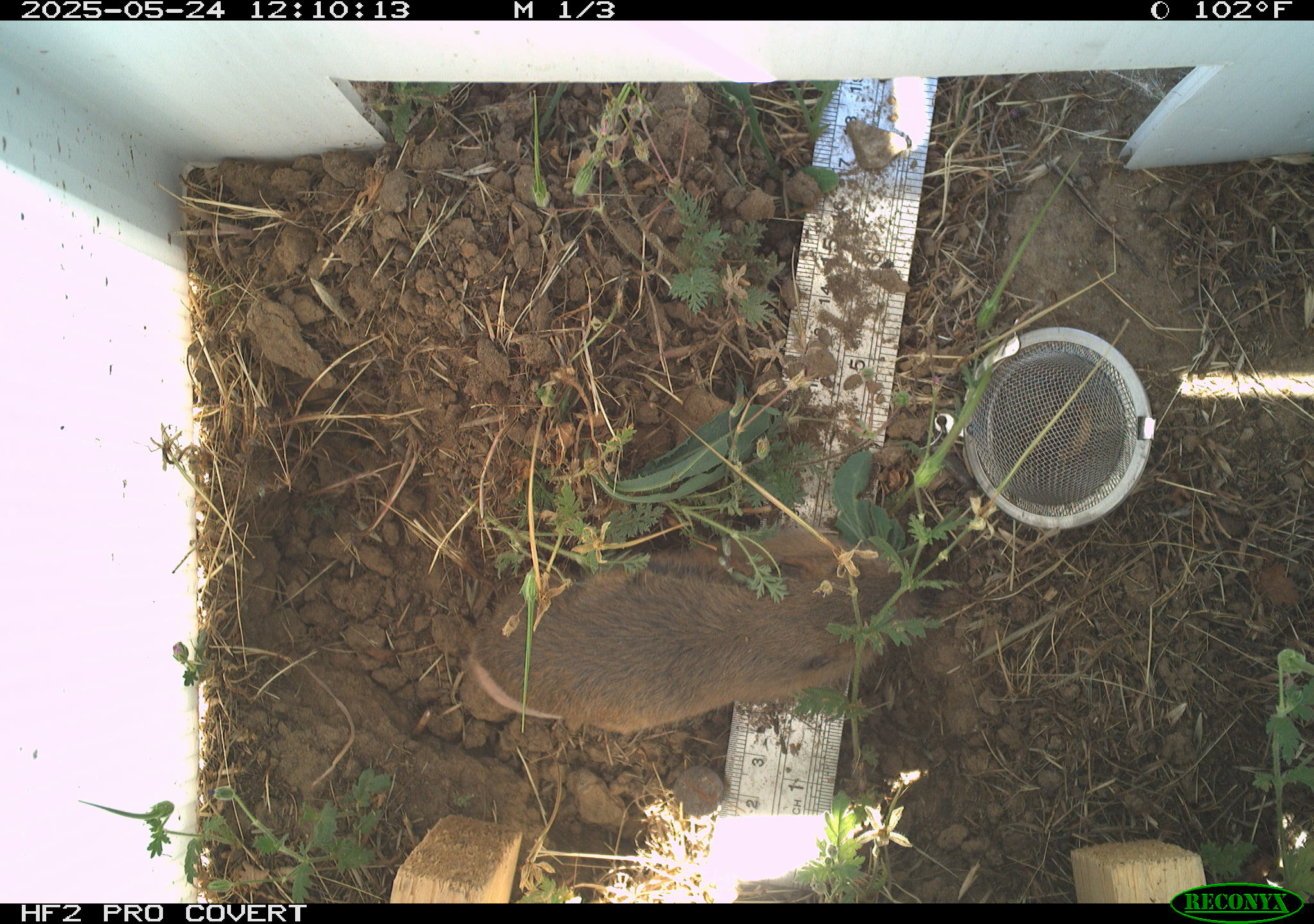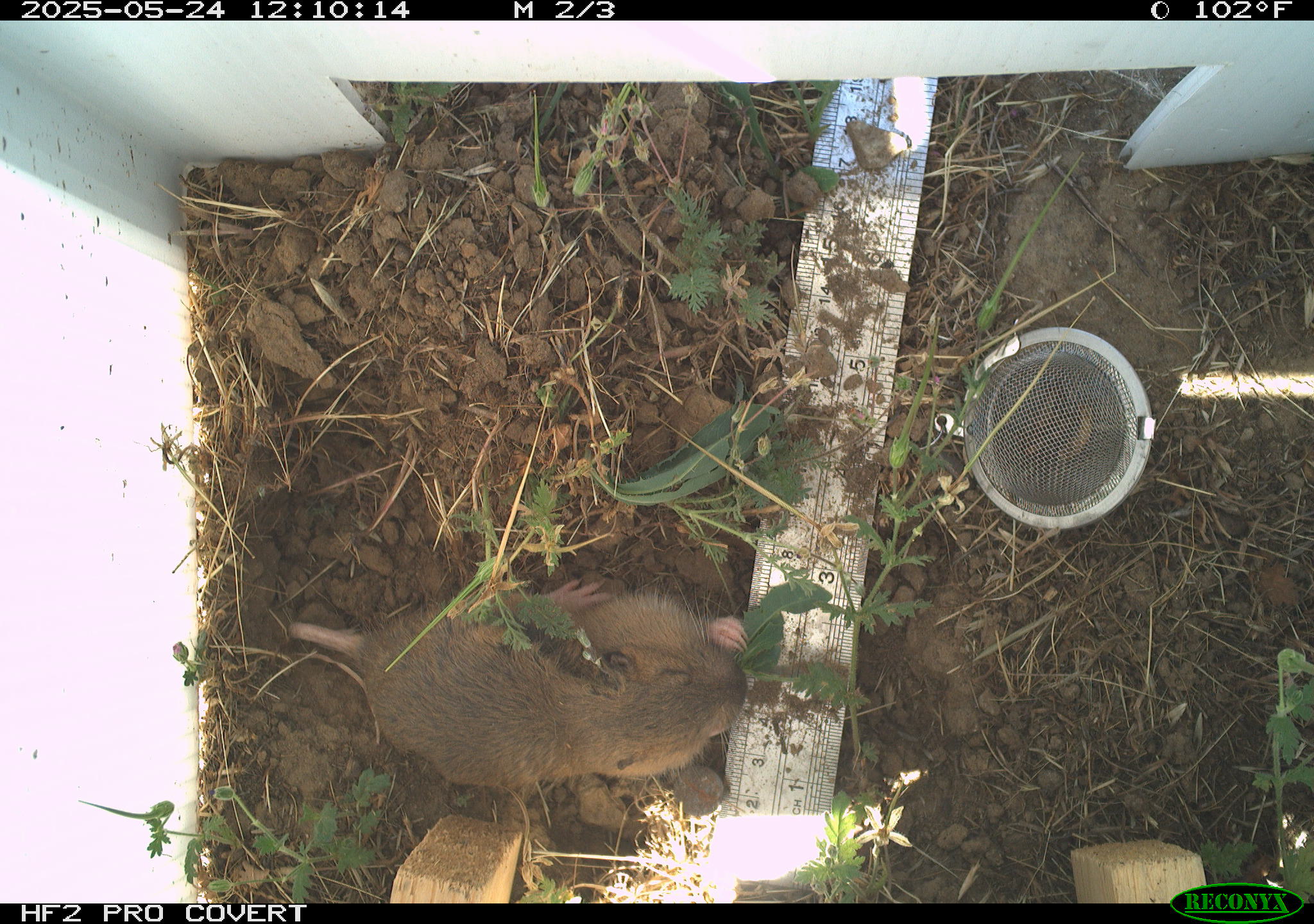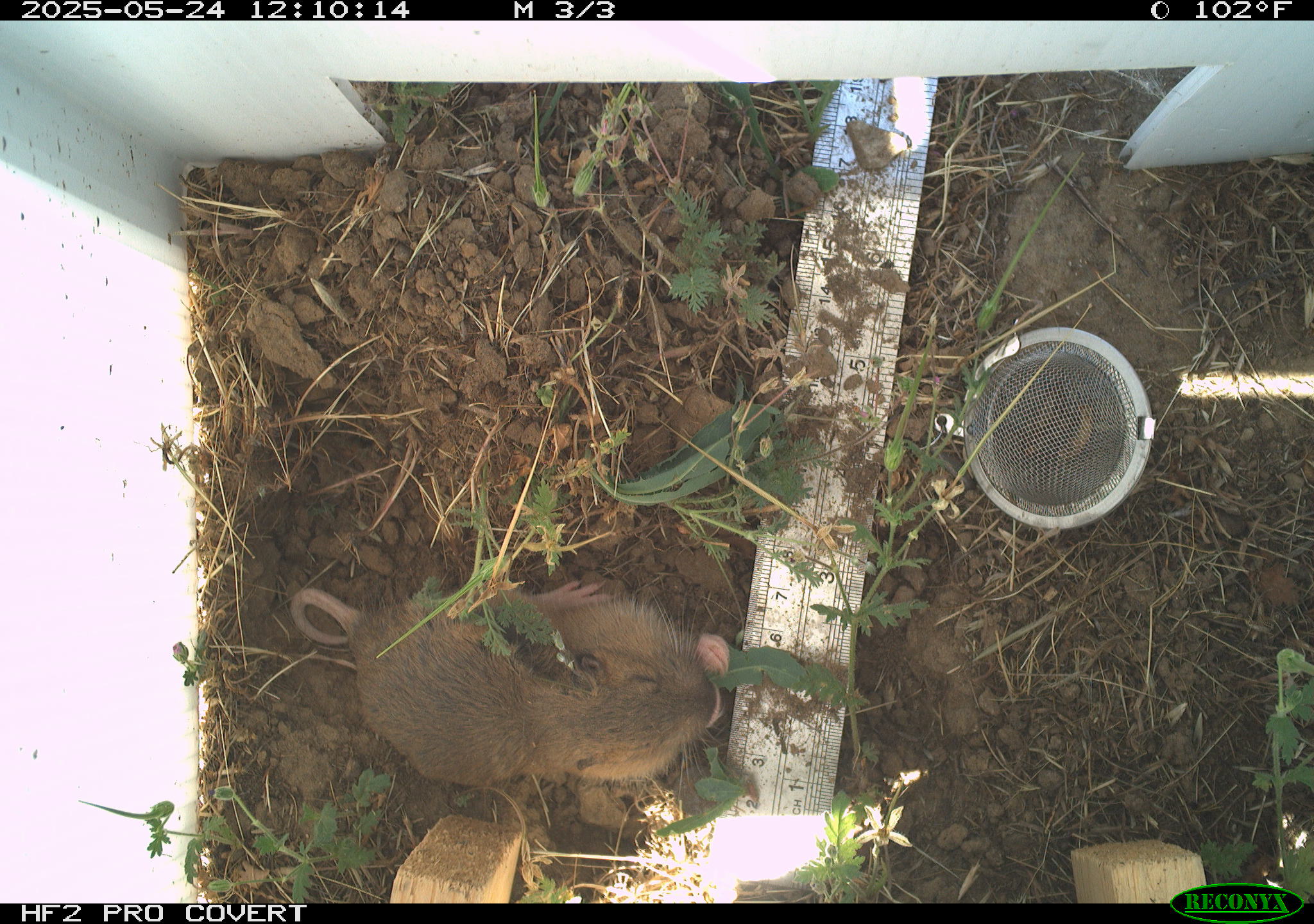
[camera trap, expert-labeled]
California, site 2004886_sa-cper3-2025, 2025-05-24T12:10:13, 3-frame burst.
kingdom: Animalia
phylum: Chordata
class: Mammalia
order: Rodentia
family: Cricetidae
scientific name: Arvicolinae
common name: voles, lemmings, and muskrats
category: arvicolinae subfamily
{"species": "arvicolinae subfamily (voles, lemmings, and muskrats) (Arvicolinae)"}